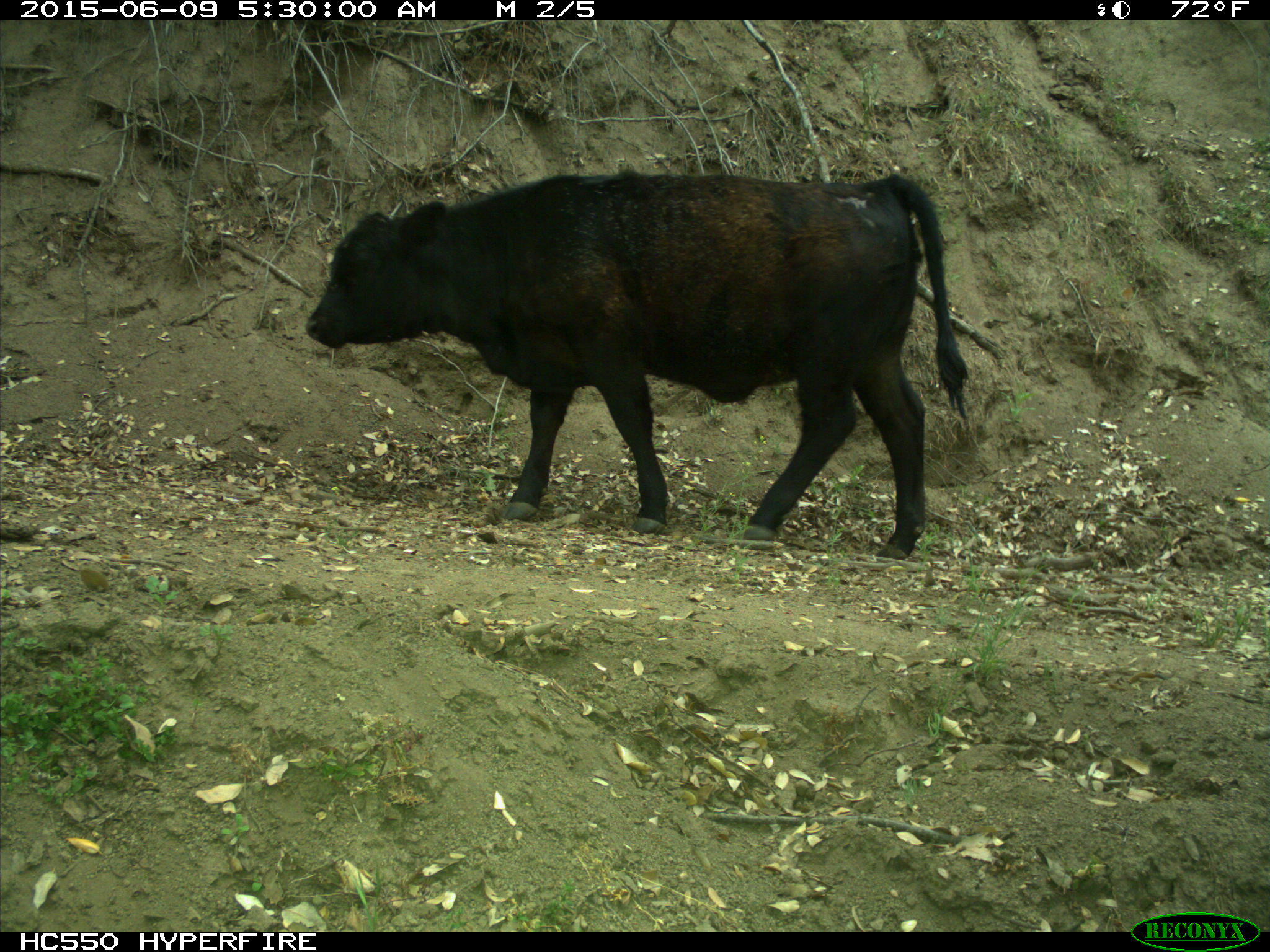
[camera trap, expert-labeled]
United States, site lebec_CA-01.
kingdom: Animalia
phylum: Chordata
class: Mammalia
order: Artiodactyla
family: Bovidae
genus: Bos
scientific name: Bos taurus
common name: domestic cow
Bos taurus (domestic cow).